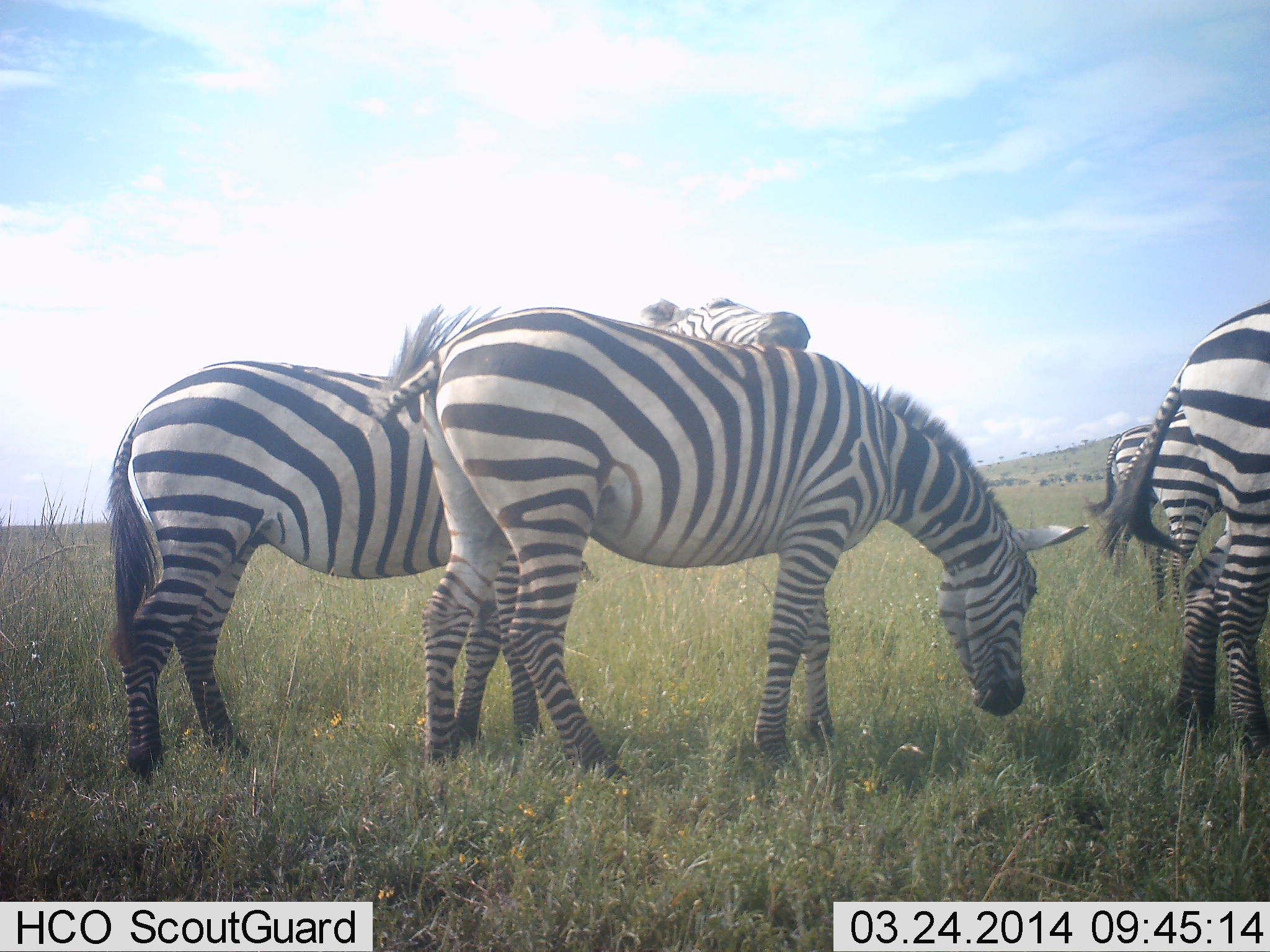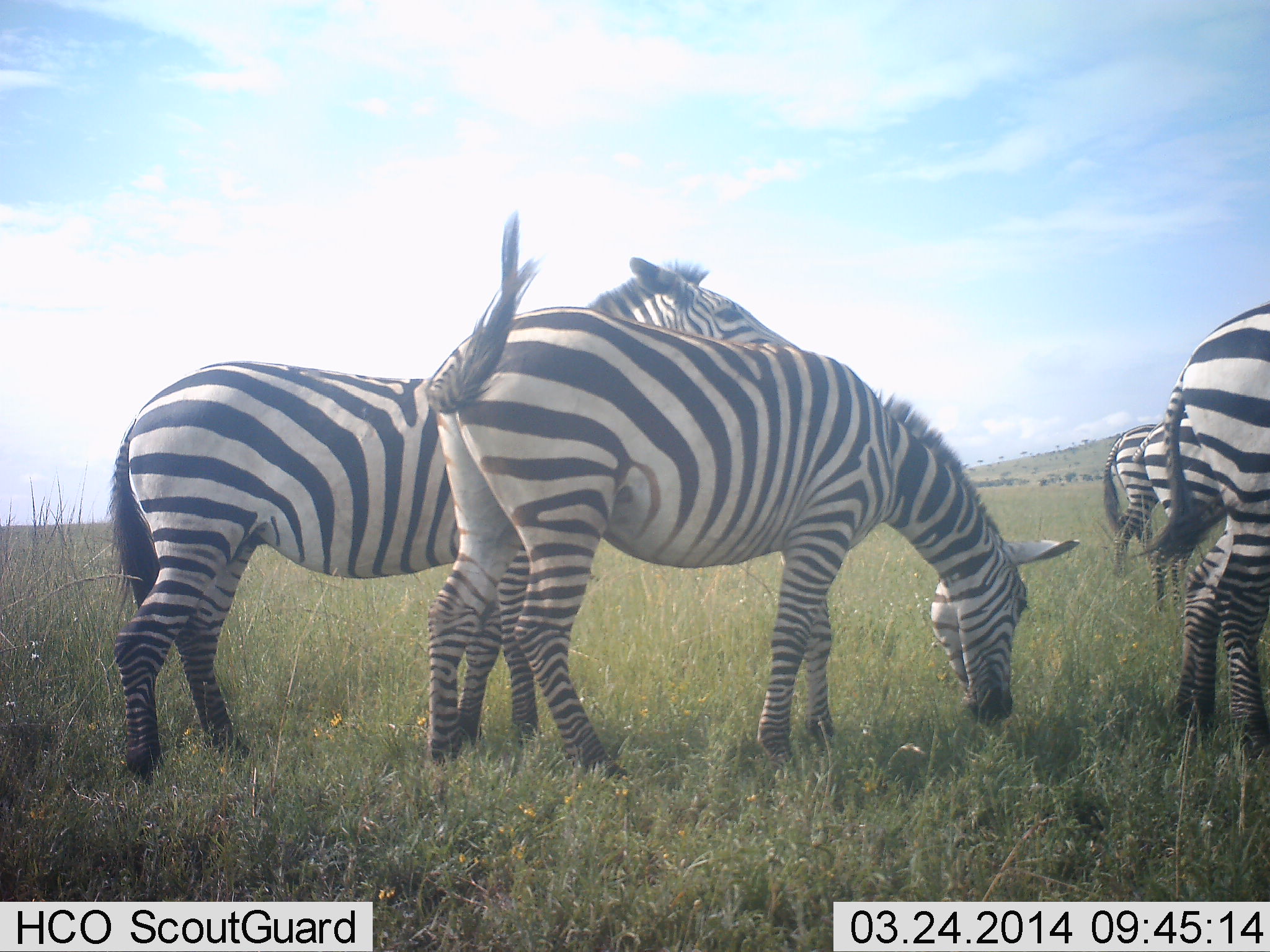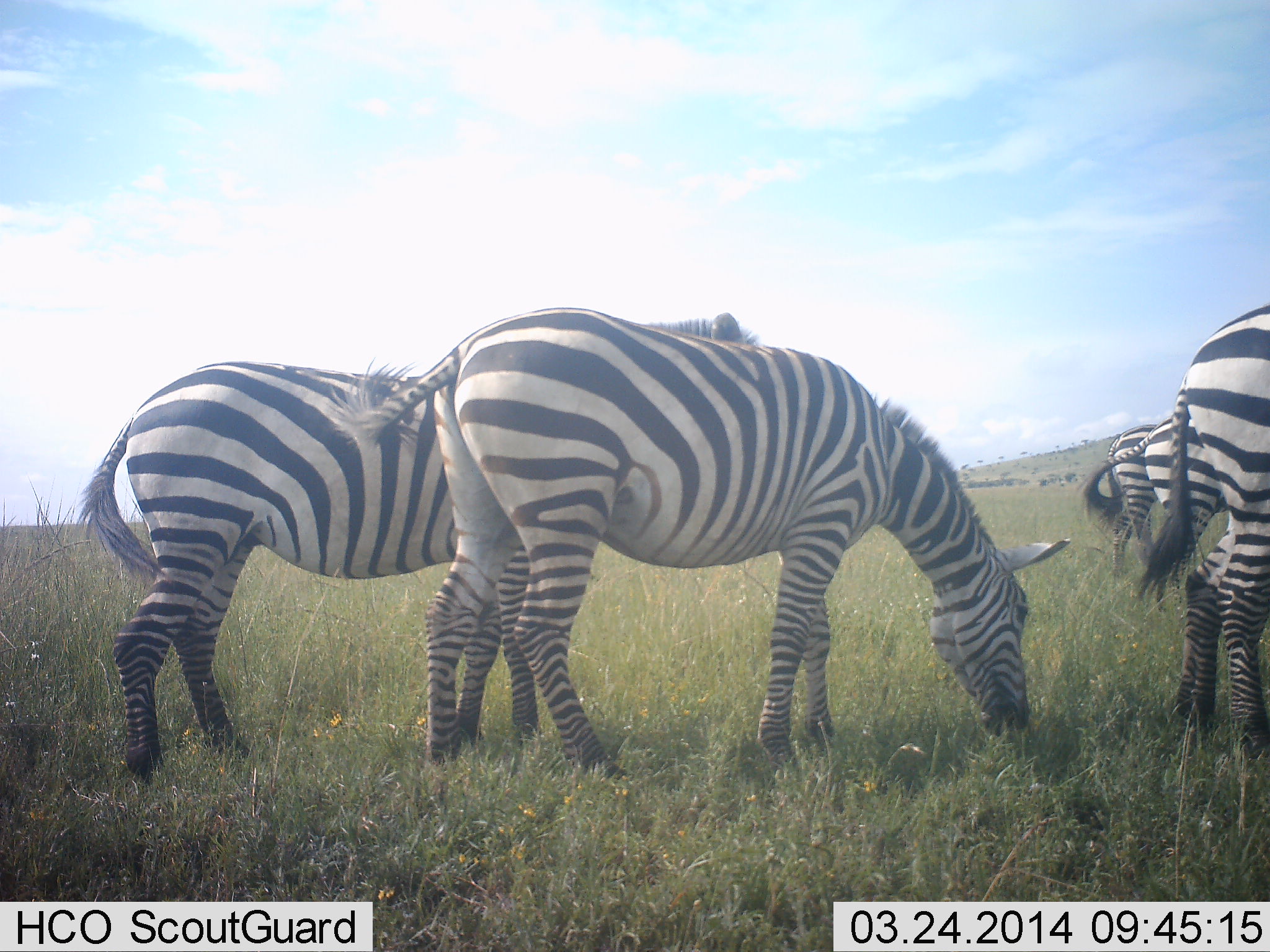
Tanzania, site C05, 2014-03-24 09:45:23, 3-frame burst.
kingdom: Animalia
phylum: Chordata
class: Mammalia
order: Perissodactyla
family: Equidae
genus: Equus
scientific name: Equus quagga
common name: plains zebra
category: zebra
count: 5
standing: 70%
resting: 0%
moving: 0%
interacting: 30%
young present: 0%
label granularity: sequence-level